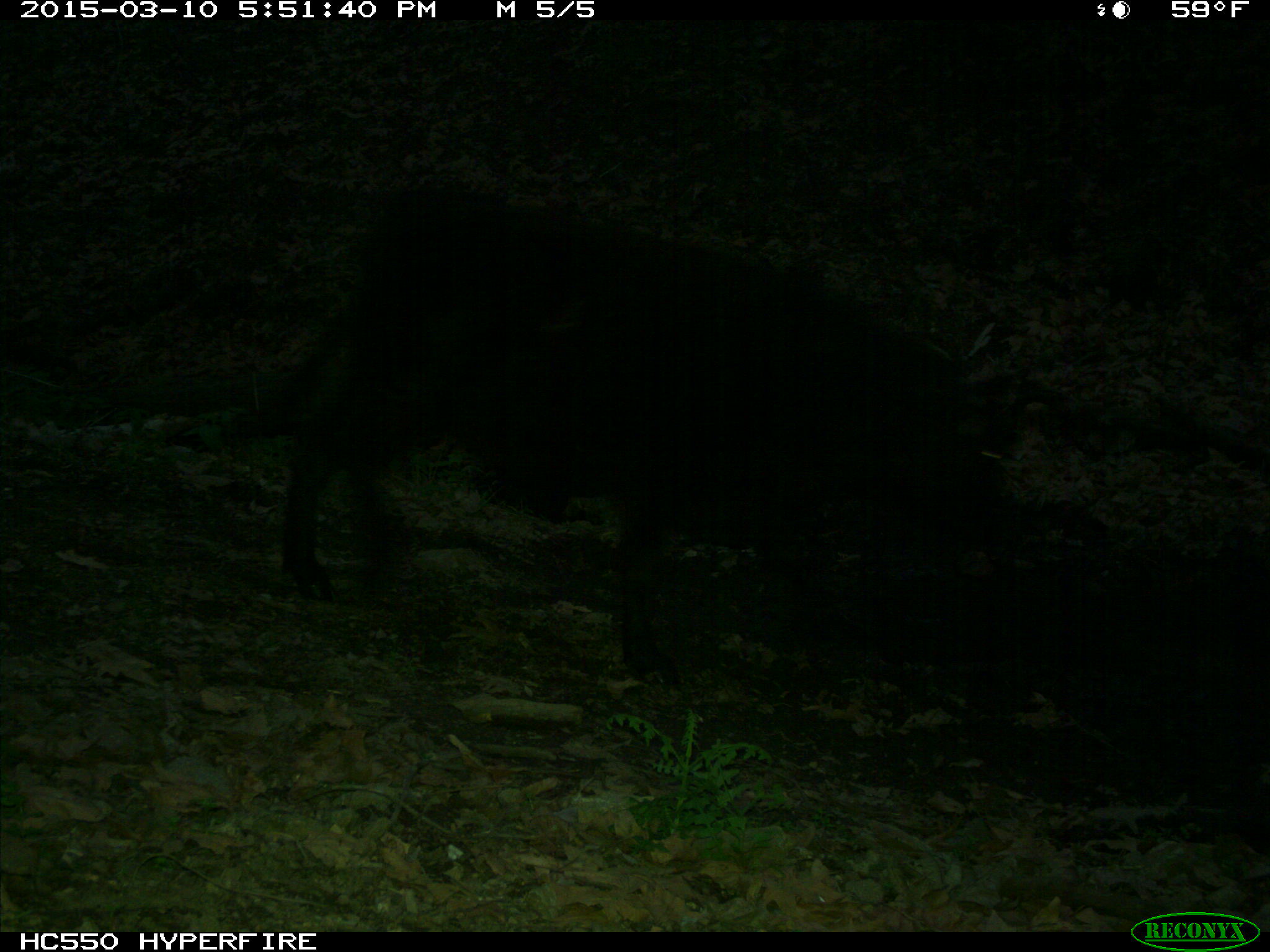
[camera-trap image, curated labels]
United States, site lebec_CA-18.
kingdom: Animalia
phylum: Chordata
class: Mammalia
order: Artiodactyla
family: Bovidae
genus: Bos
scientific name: Bos taurus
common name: domestic cow